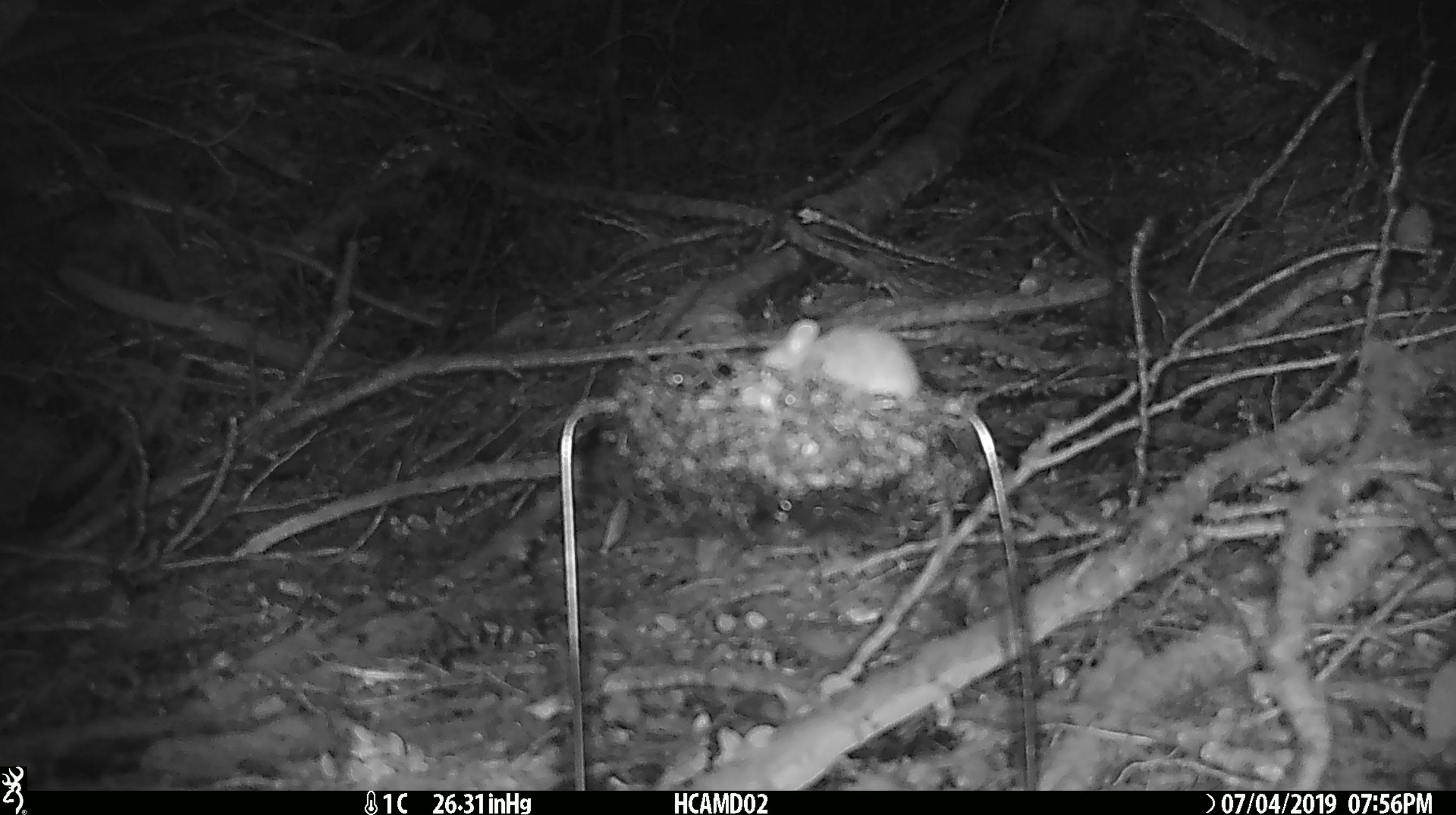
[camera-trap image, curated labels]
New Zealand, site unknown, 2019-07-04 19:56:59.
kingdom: Animalia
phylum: Chordata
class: Mammalia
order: Rodentia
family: Muridae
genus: Mus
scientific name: Mus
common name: mouse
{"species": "mouse (Mus)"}